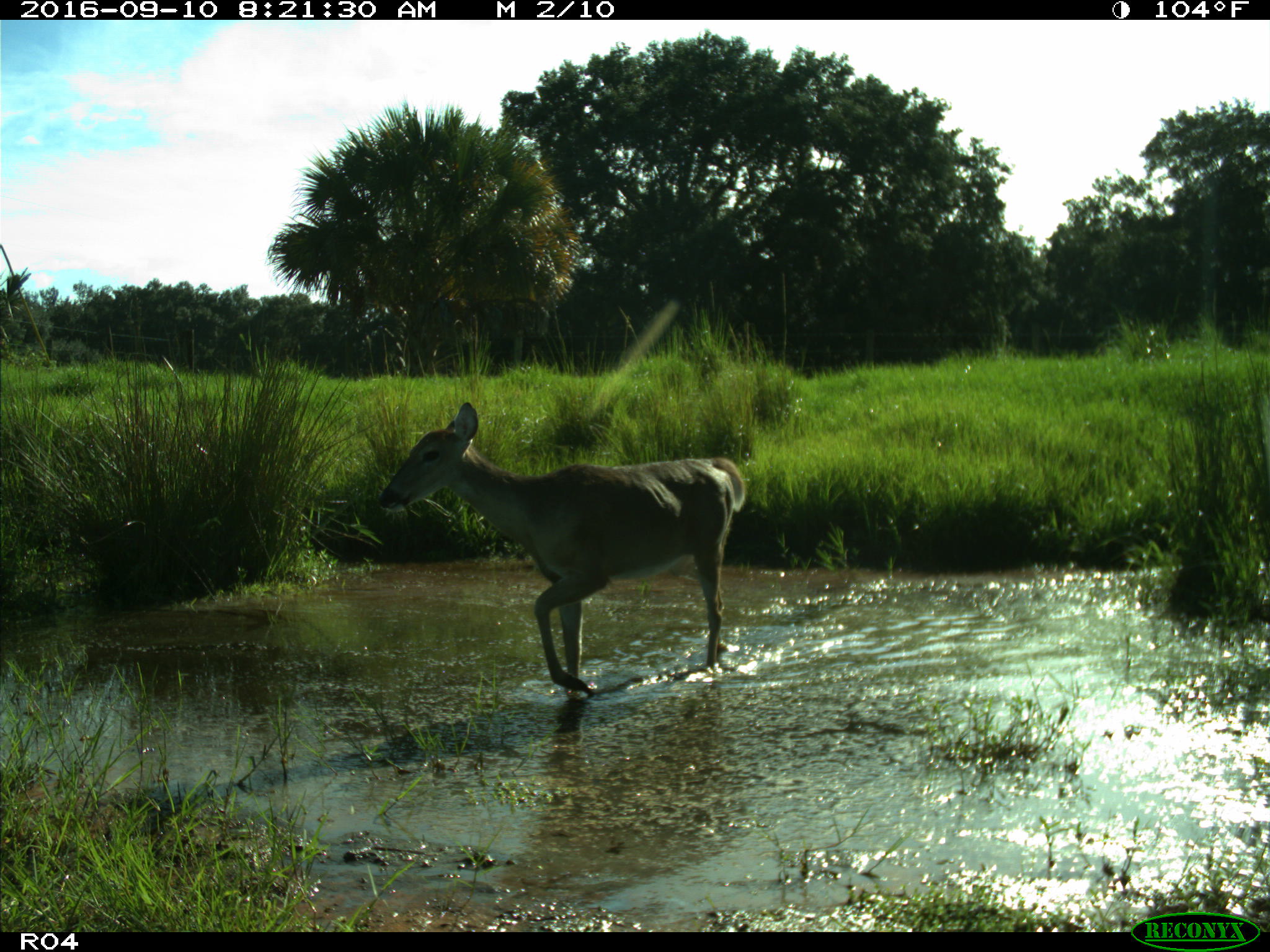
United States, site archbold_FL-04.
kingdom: Animalia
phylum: Chordata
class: Mammalia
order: Artiodactyla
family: Cervidae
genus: Odocoileus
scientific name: Odocoileus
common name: deer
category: unidentified deer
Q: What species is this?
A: Unidentified deer (deer) (Odocoileus).